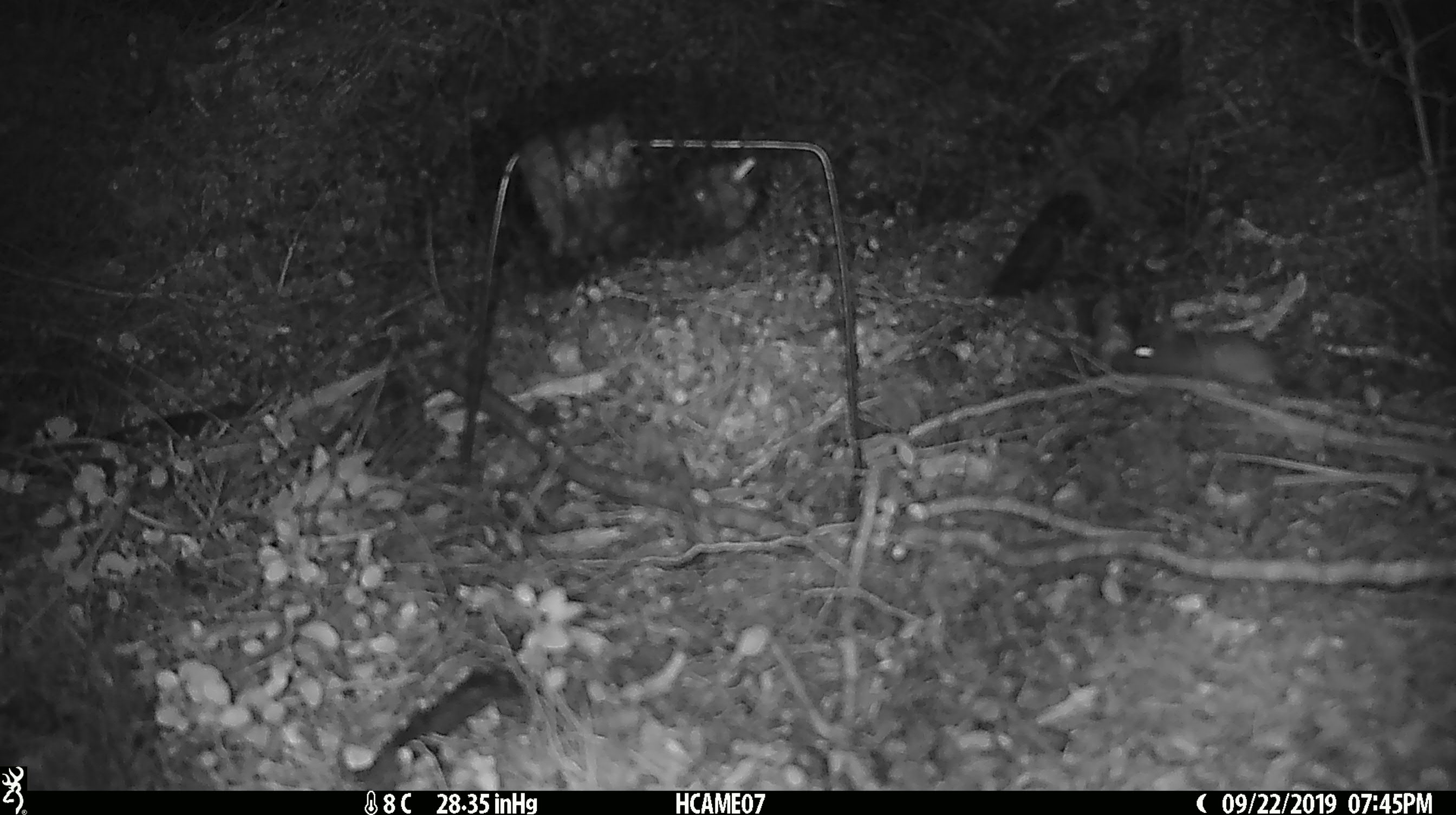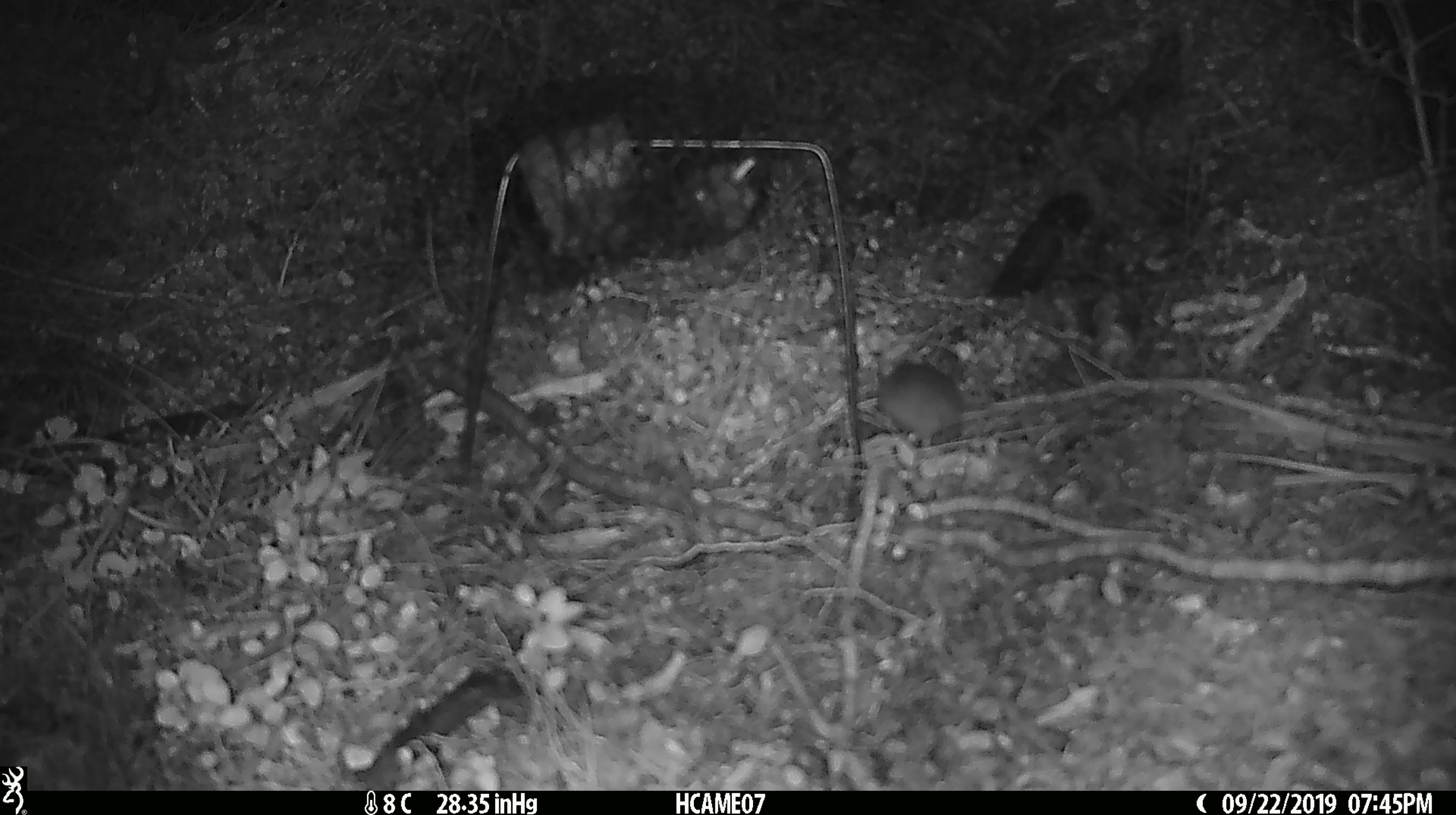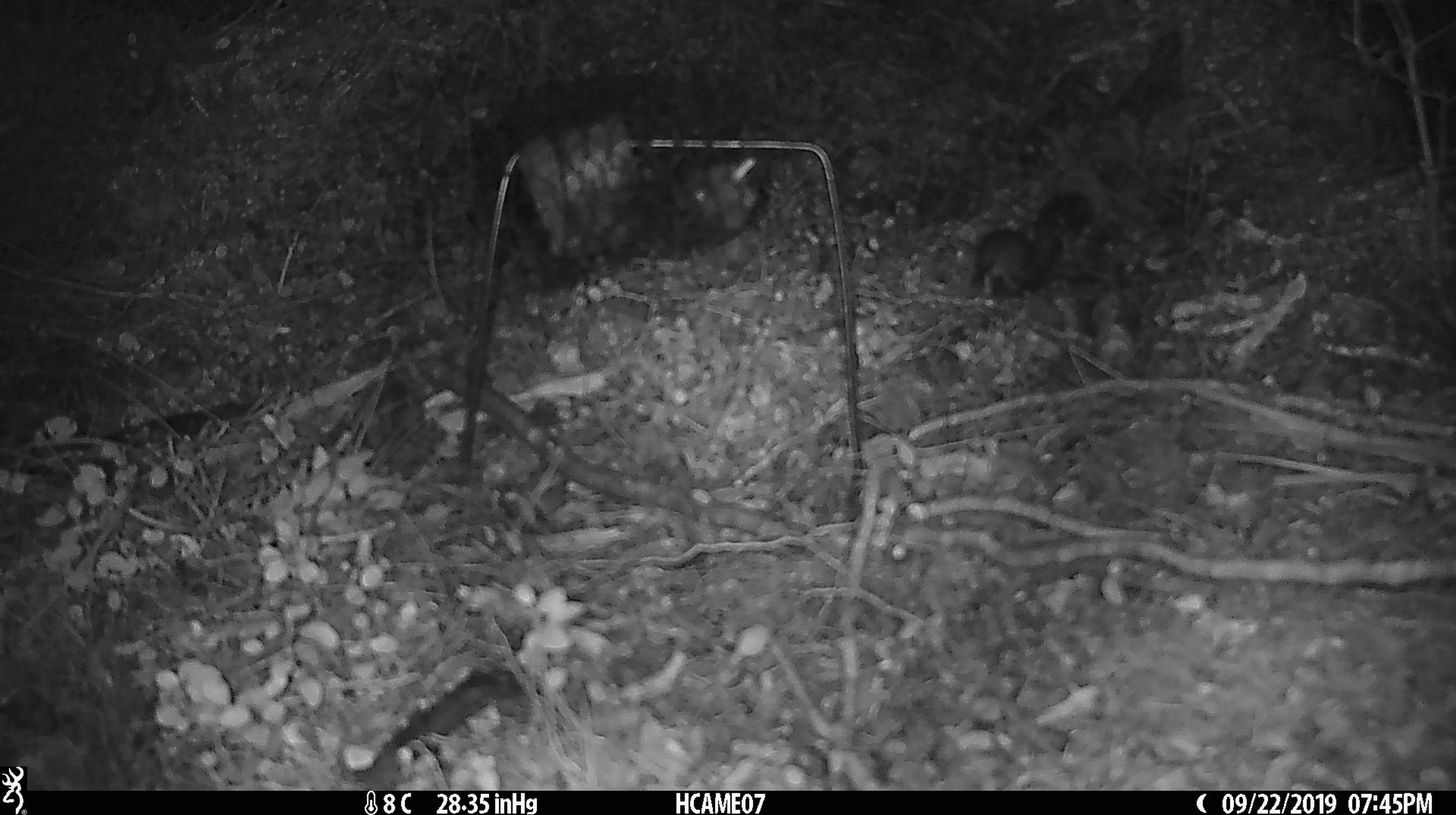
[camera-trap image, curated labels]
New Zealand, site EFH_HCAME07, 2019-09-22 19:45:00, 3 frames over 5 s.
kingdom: Animalia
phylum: Chordata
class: Mammalia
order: Rodentia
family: Muridae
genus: Mus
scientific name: Mus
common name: mouse